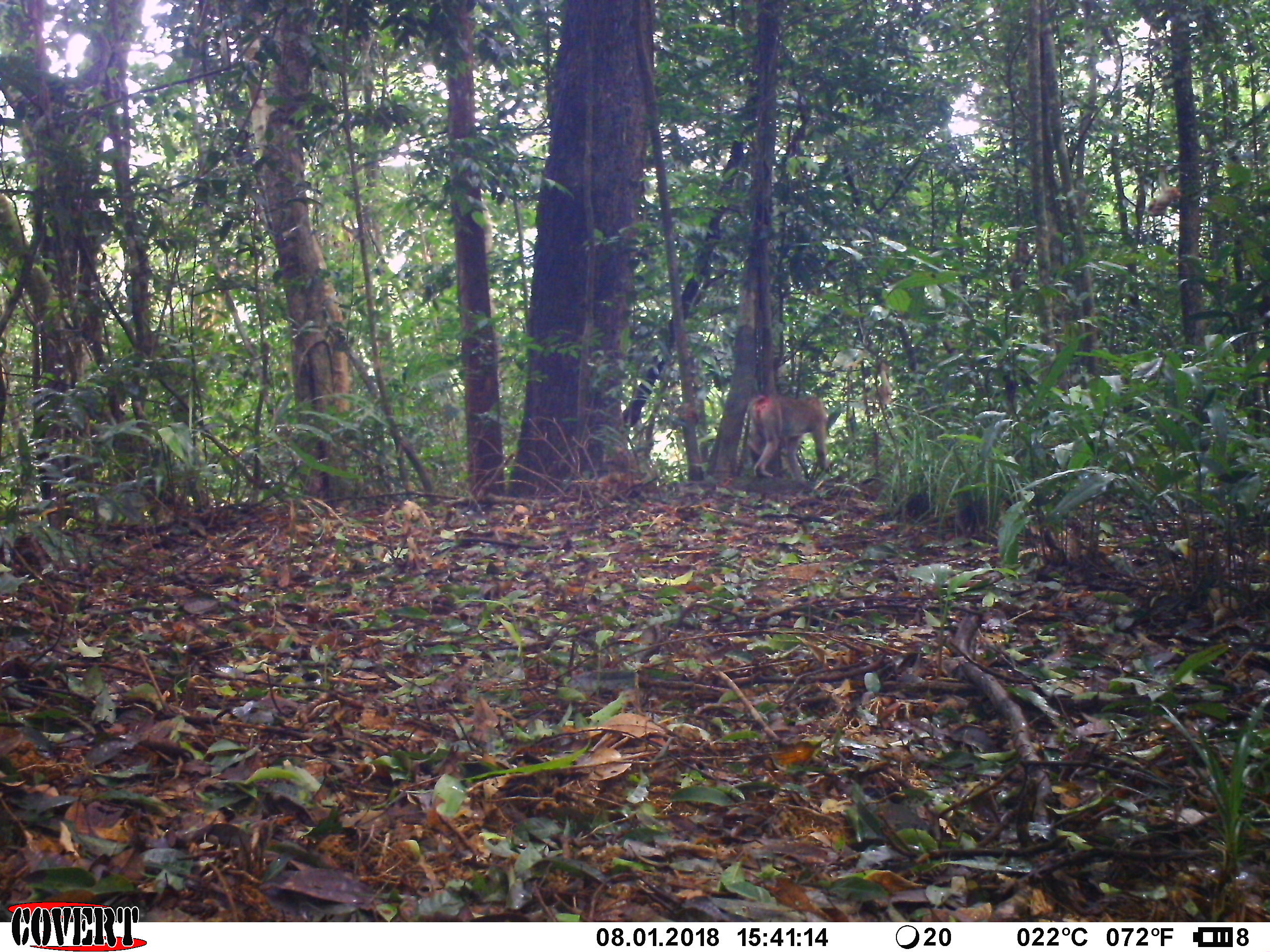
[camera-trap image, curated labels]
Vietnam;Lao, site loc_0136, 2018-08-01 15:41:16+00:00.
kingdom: Animalia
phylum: Chordata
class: Mammalia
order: Primates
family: Cercopithecidae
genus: Macaca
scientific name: Macaca nemestrina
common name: pig-tailed macaque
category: pig tailed macaque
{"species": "pig tailed macaque (pig-tailed macaque) (Macaca nemestrina)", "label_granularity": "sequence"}